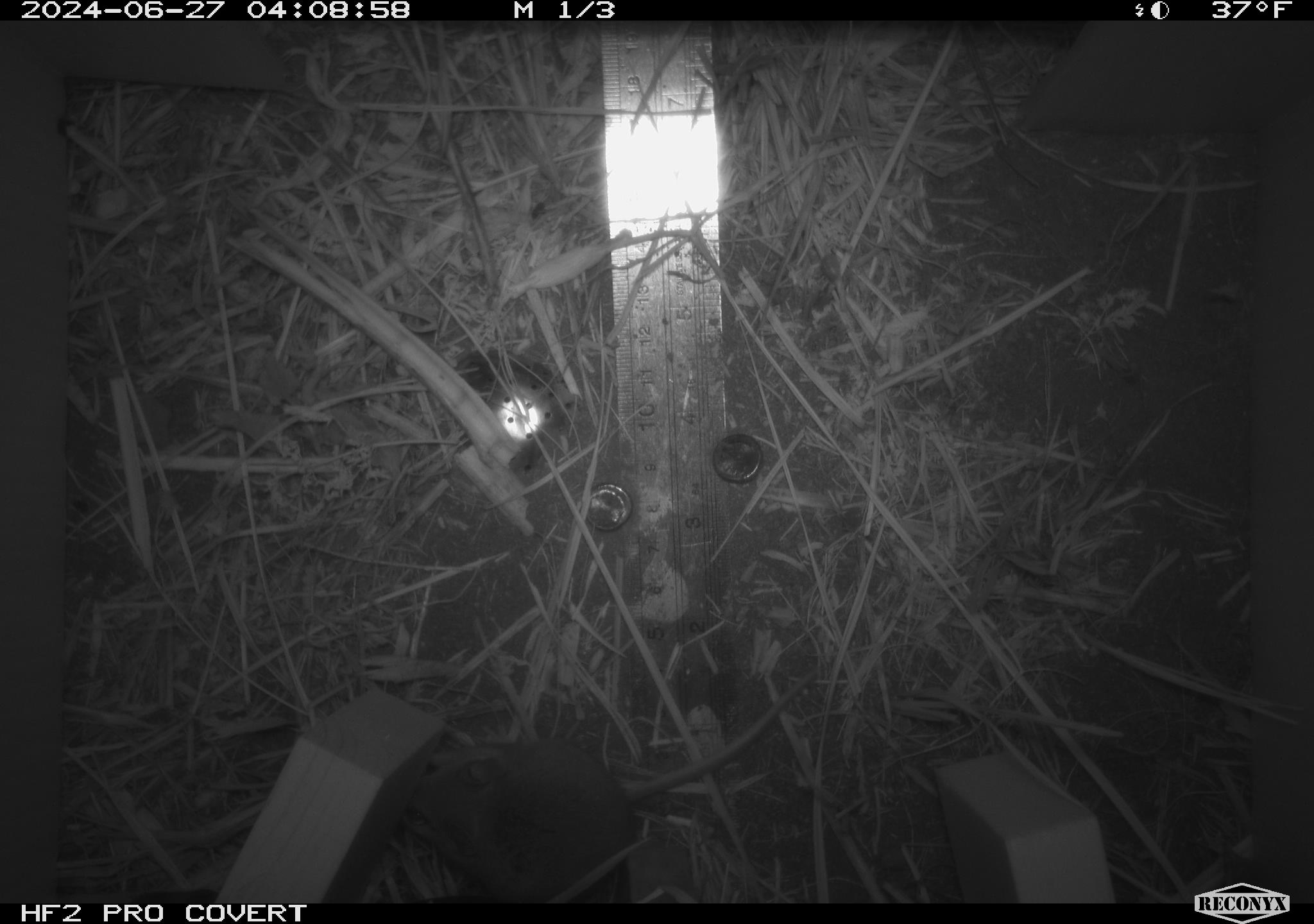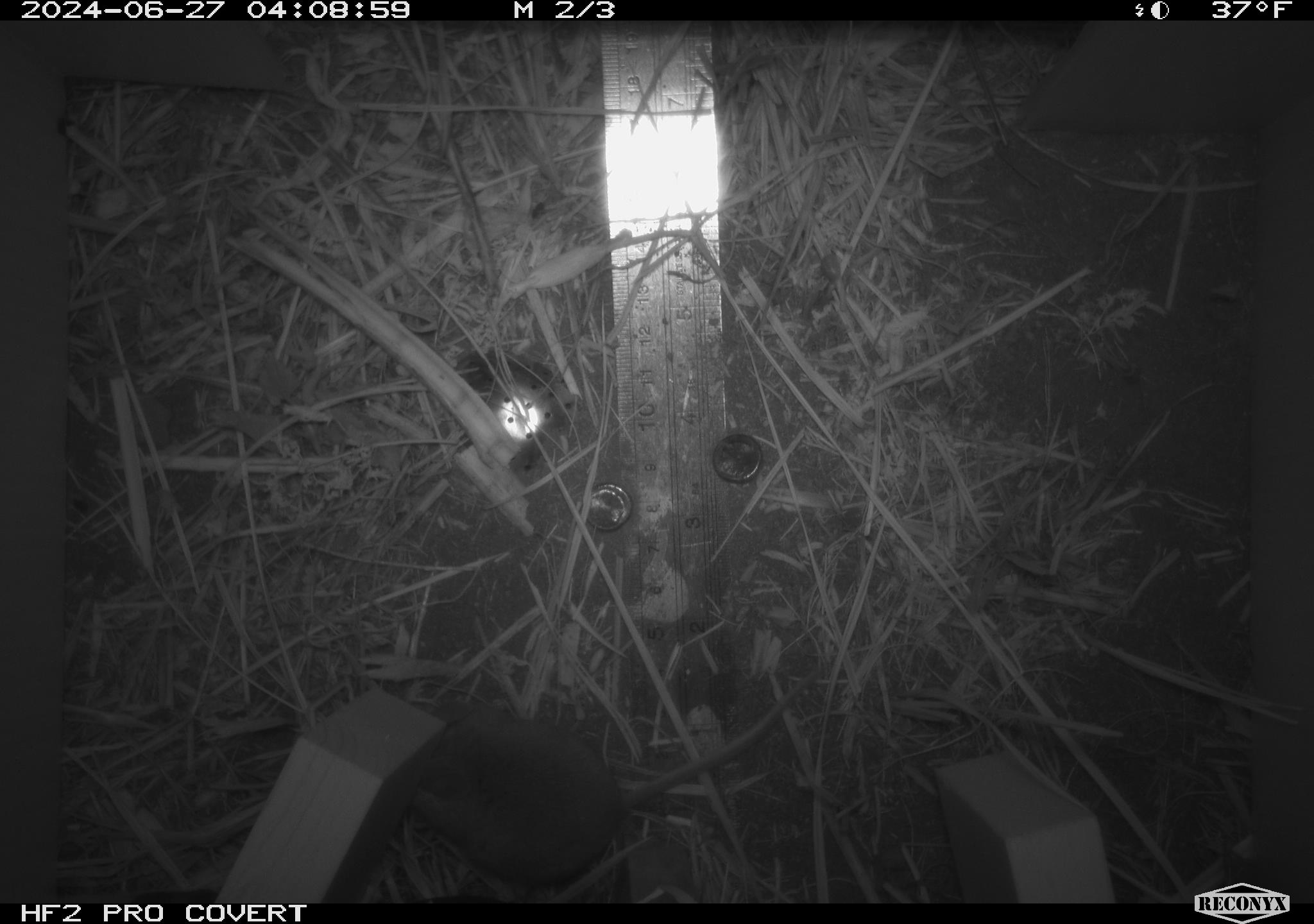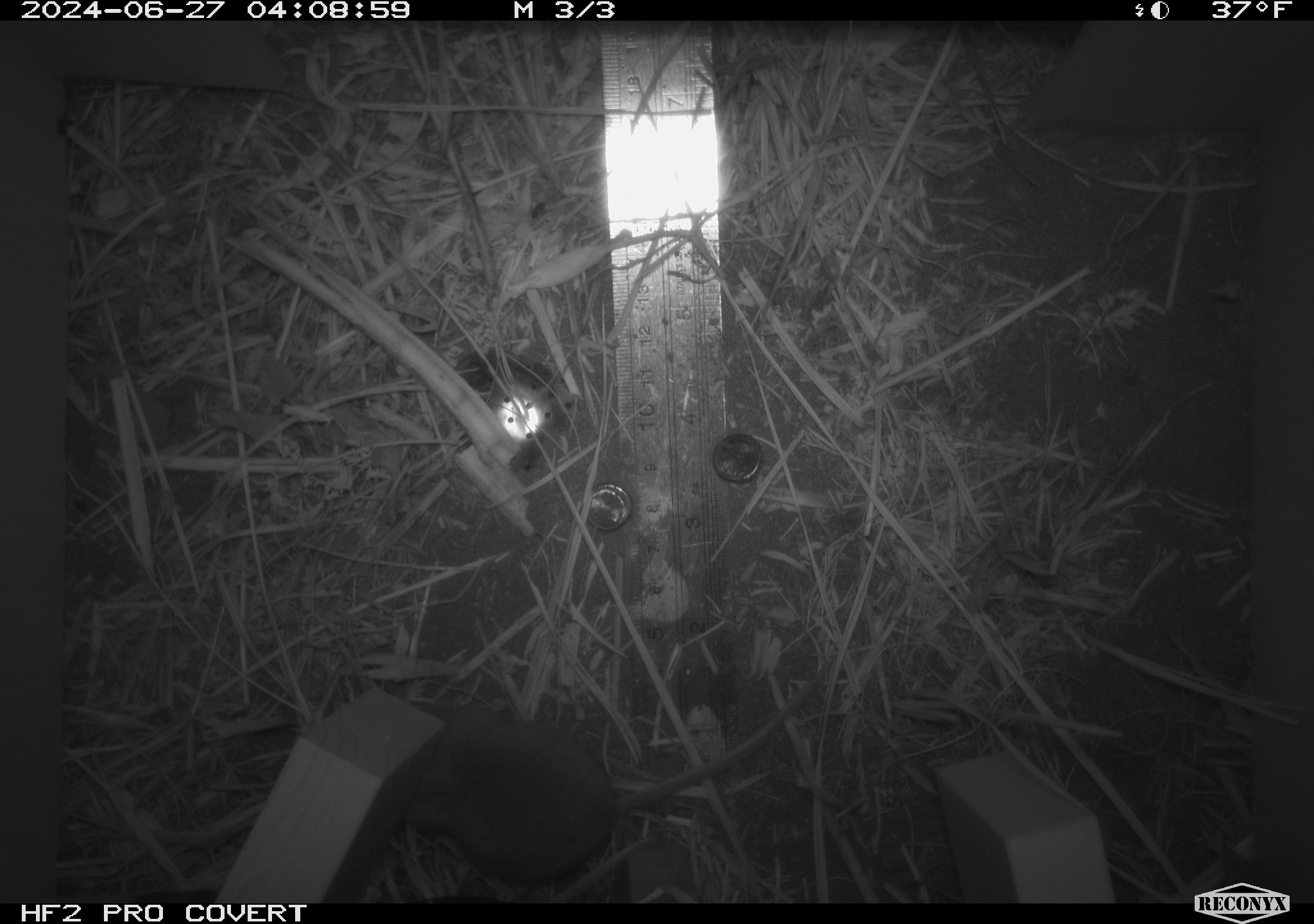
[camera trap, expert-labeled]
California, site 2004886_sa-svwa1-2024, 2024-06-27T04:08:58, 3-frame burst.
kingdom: Animalia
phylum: Chordata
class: Mammalia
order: Rodentia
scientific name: Rodentia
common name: mouse species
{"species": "mouse species (Rodentia)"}